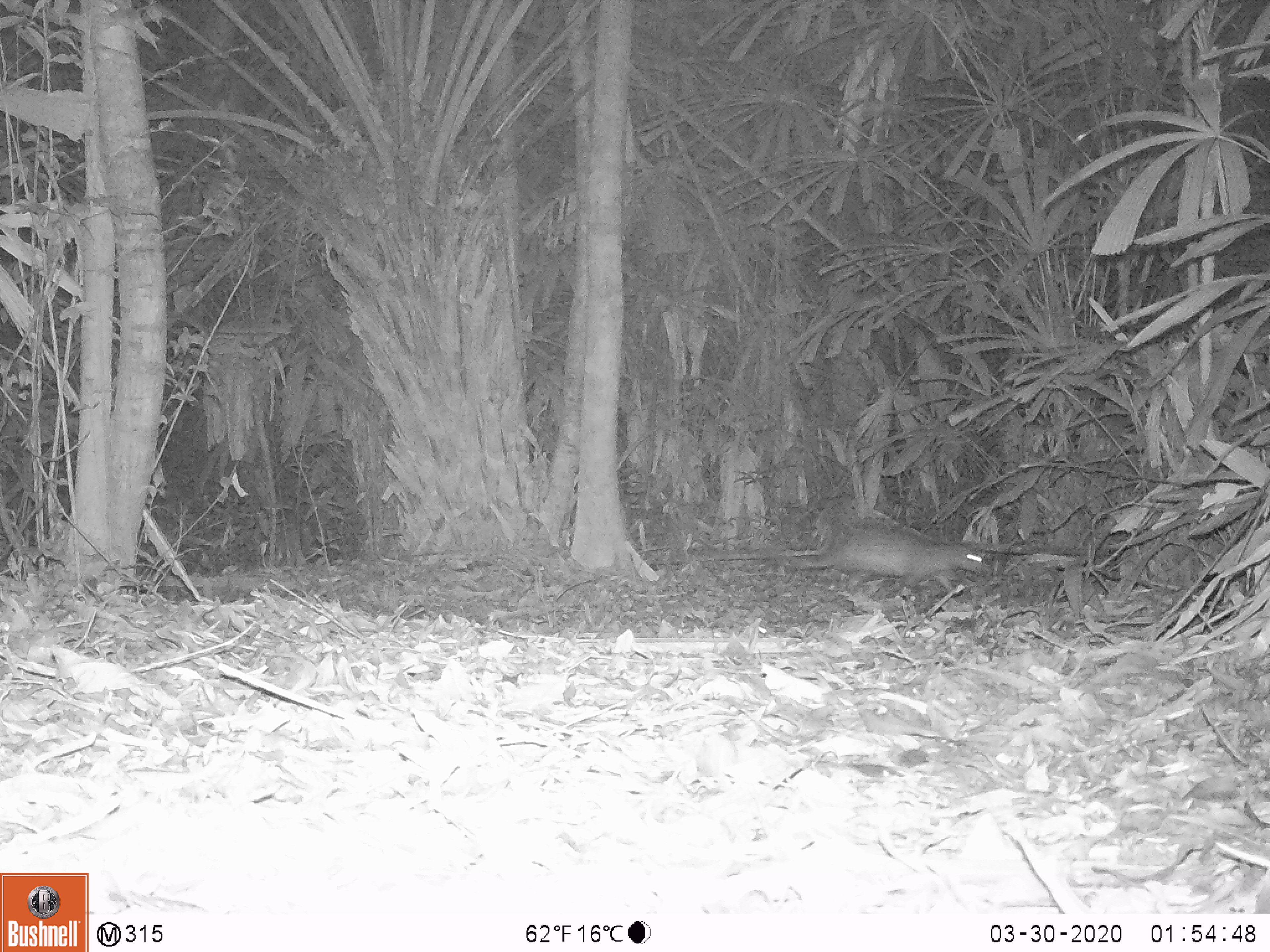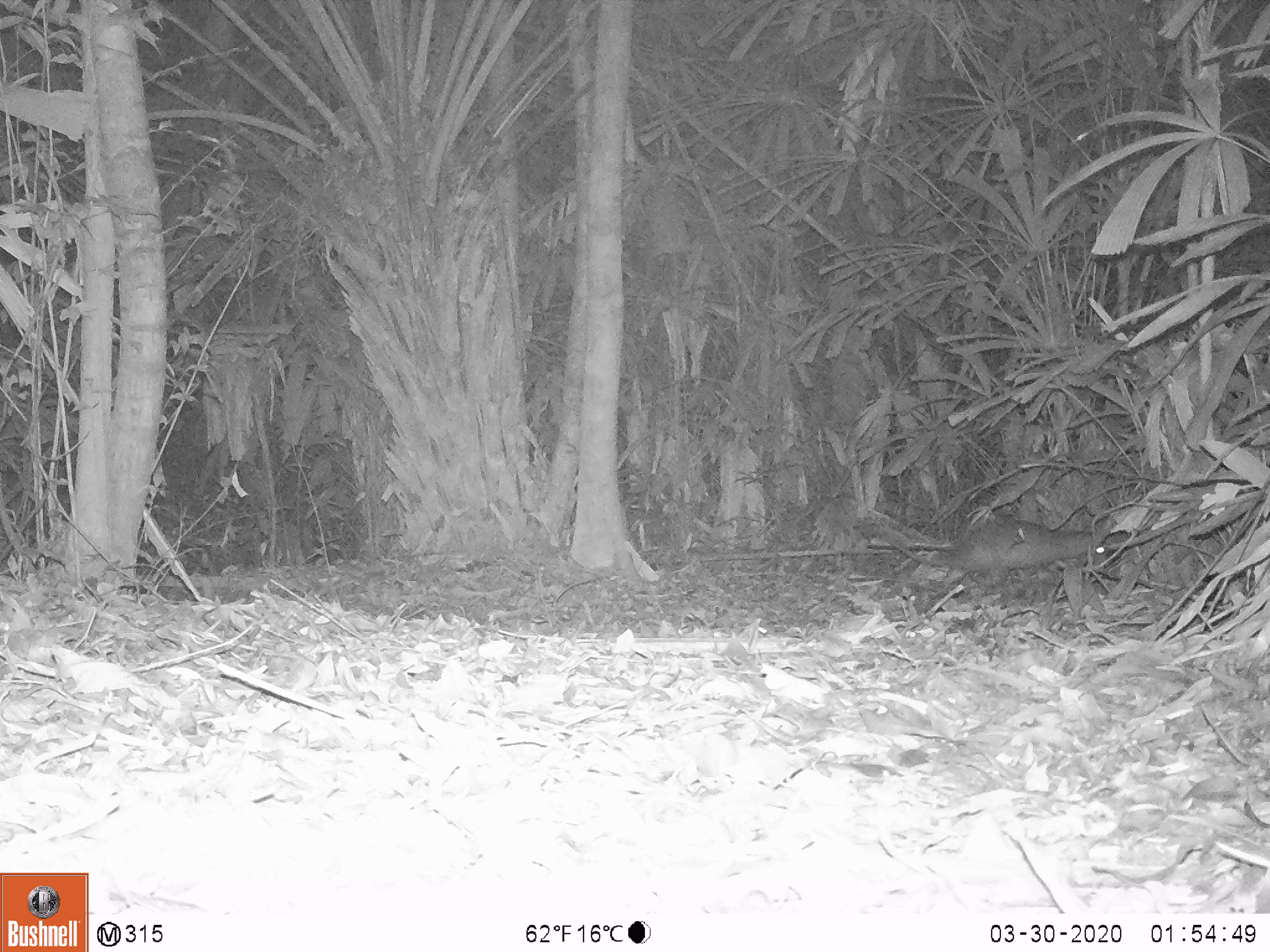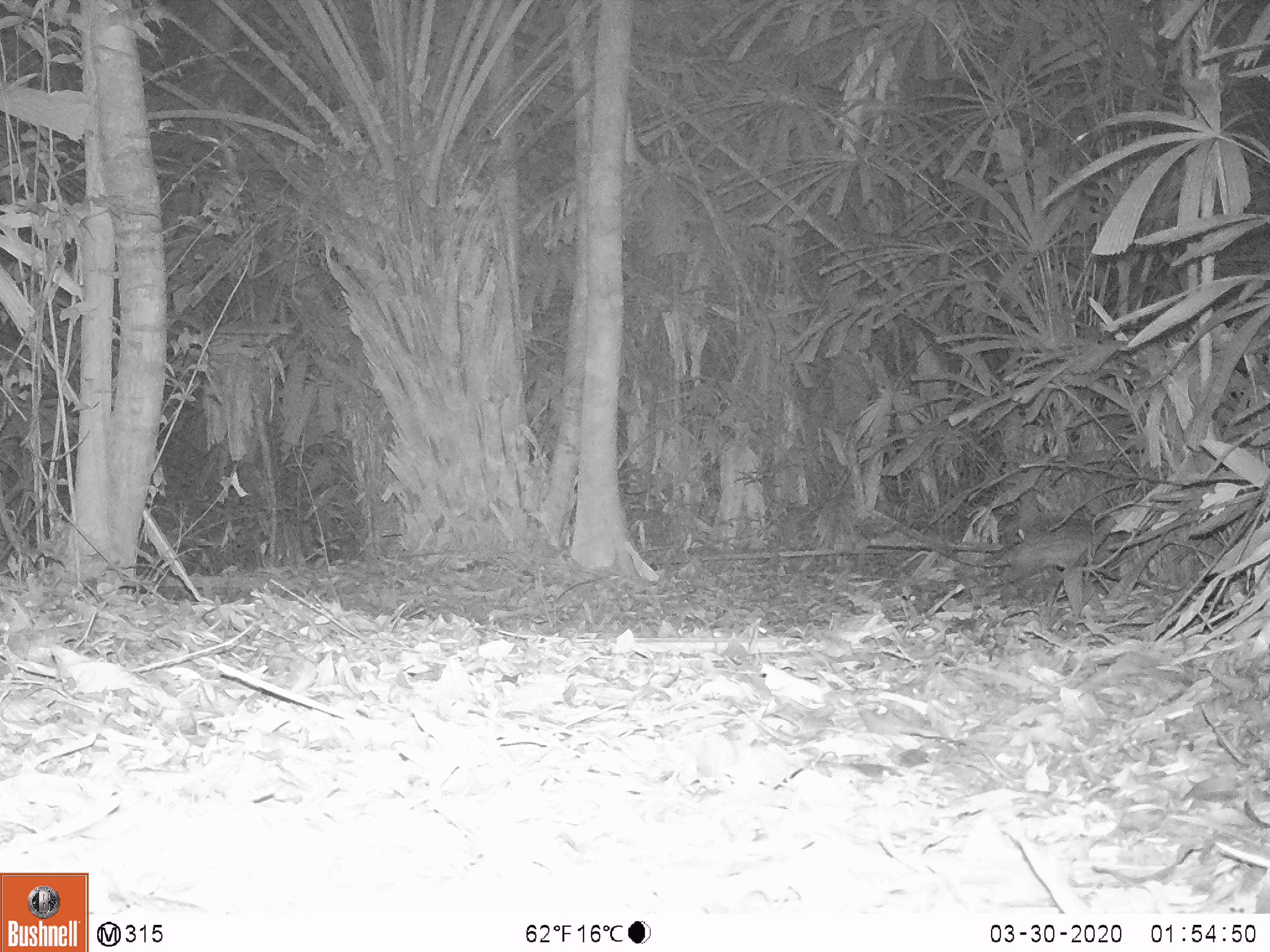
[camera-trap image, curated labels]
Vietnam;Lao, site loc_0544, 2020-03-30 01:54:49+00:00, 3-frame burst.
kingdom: Animalia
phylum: Chordata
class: Mammalia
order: Rodentia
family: Hystricidae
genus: Atherurus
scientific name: Atherurus macrourus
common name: asiatic brush-tailed porcupine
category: asiatic brush tailed porcupine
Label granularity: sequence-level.